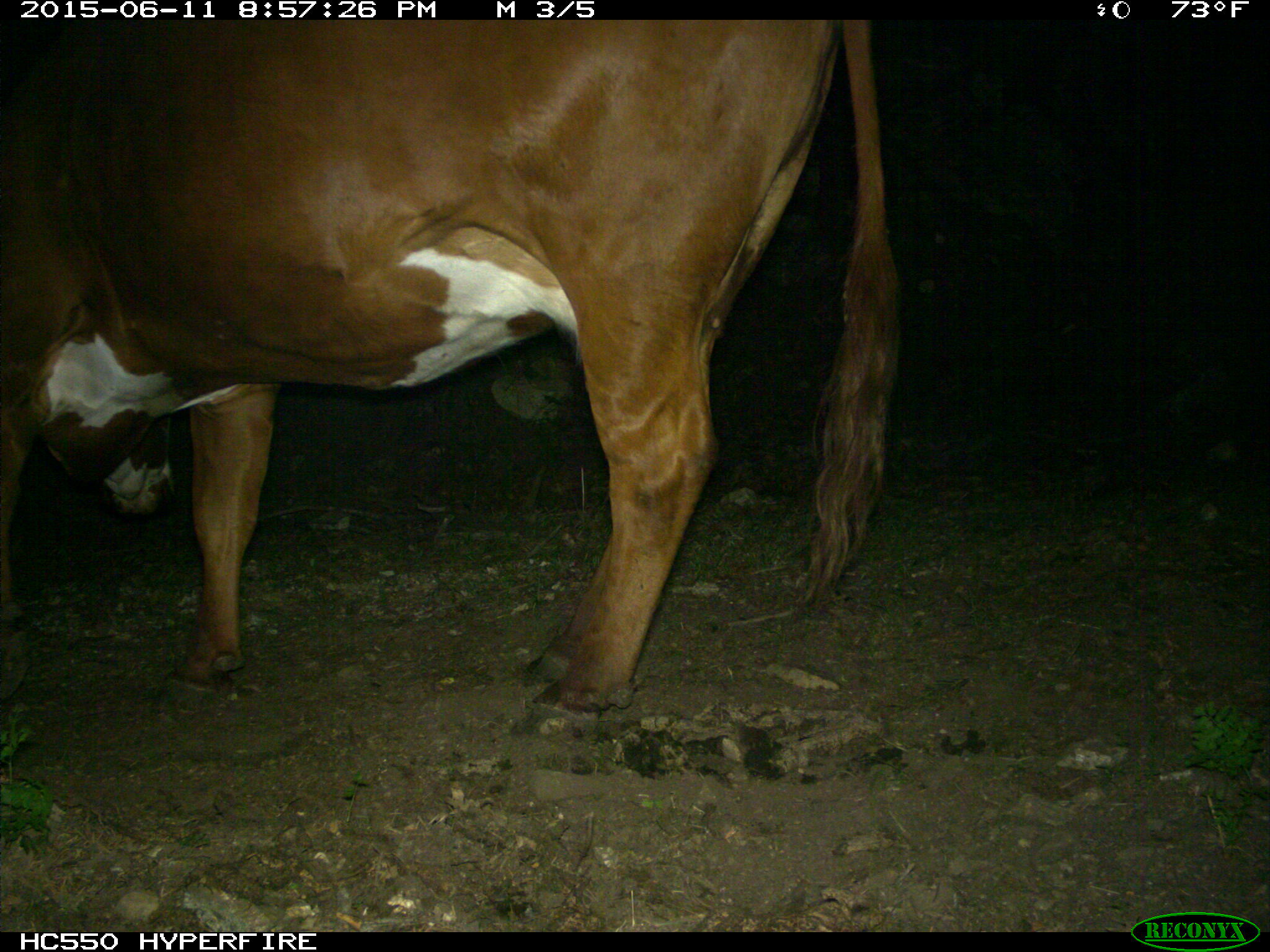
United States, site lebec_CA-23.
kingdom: Animalia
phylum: Chordata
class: Mammalia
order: Artiodactyla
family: Bovidae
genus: Bos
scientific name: Bos taurus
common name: domestic cow